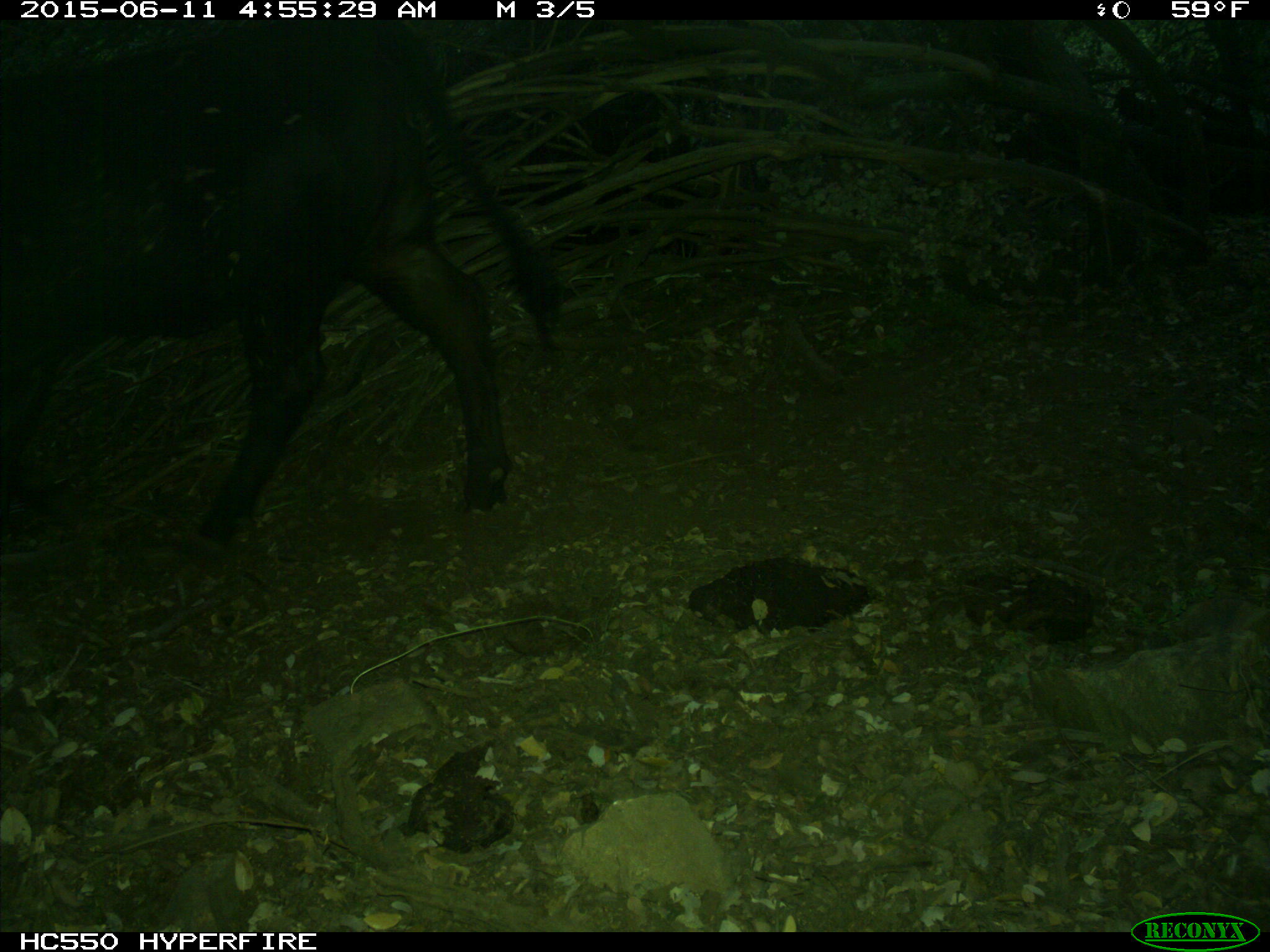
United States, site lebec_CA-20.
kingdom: Animalia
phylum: Chordata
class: Mammalia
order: Artiodactyla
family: Bovidae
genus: Bos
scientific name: Bos taurus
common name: domestic cow